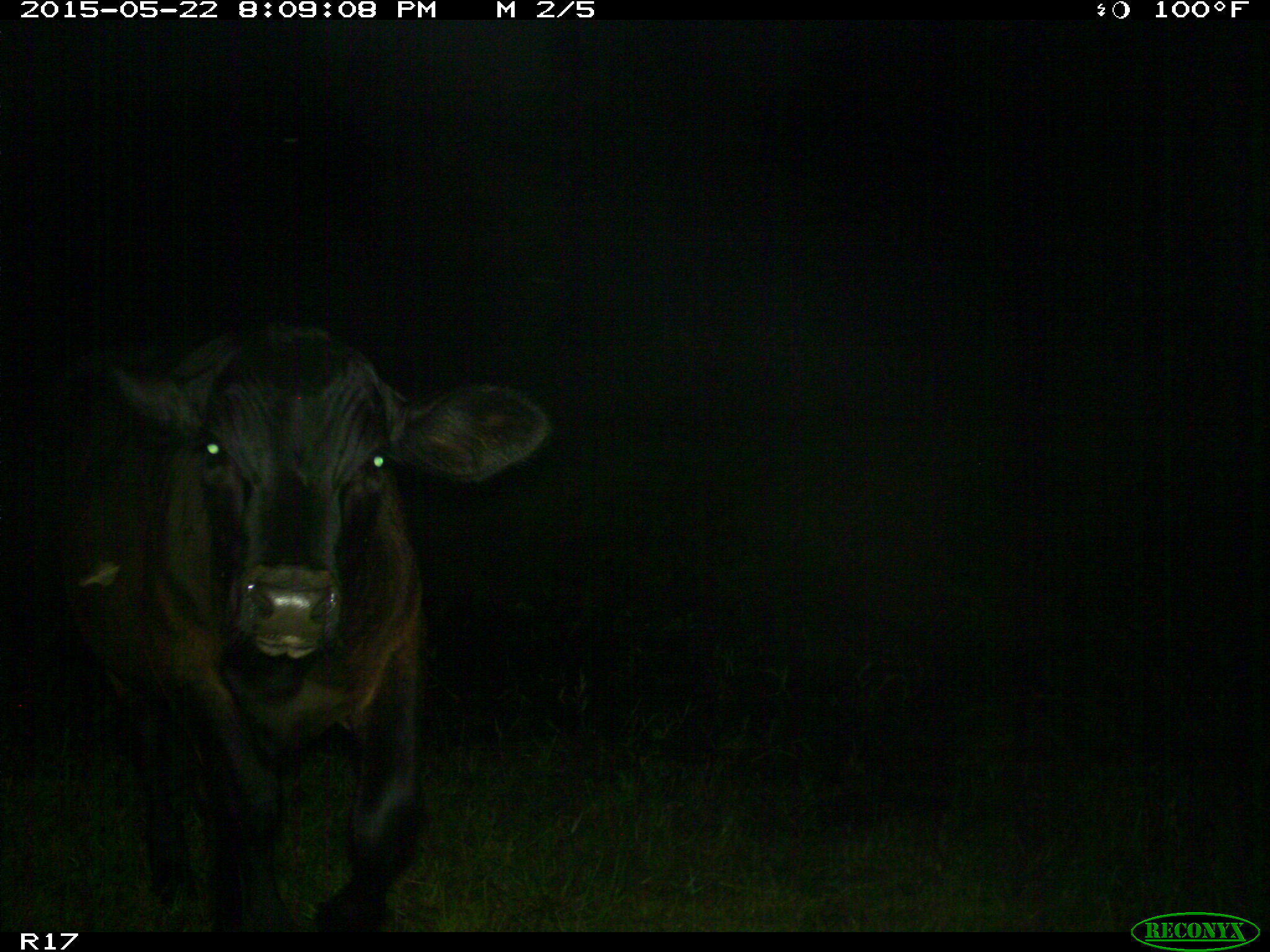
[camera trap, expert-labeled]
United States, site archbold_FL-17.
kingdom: Animalia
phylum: Chordata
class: Mammalia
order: Artiodactyla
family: Bovidae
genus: Bos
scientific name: Bos taurus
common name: domestic cow